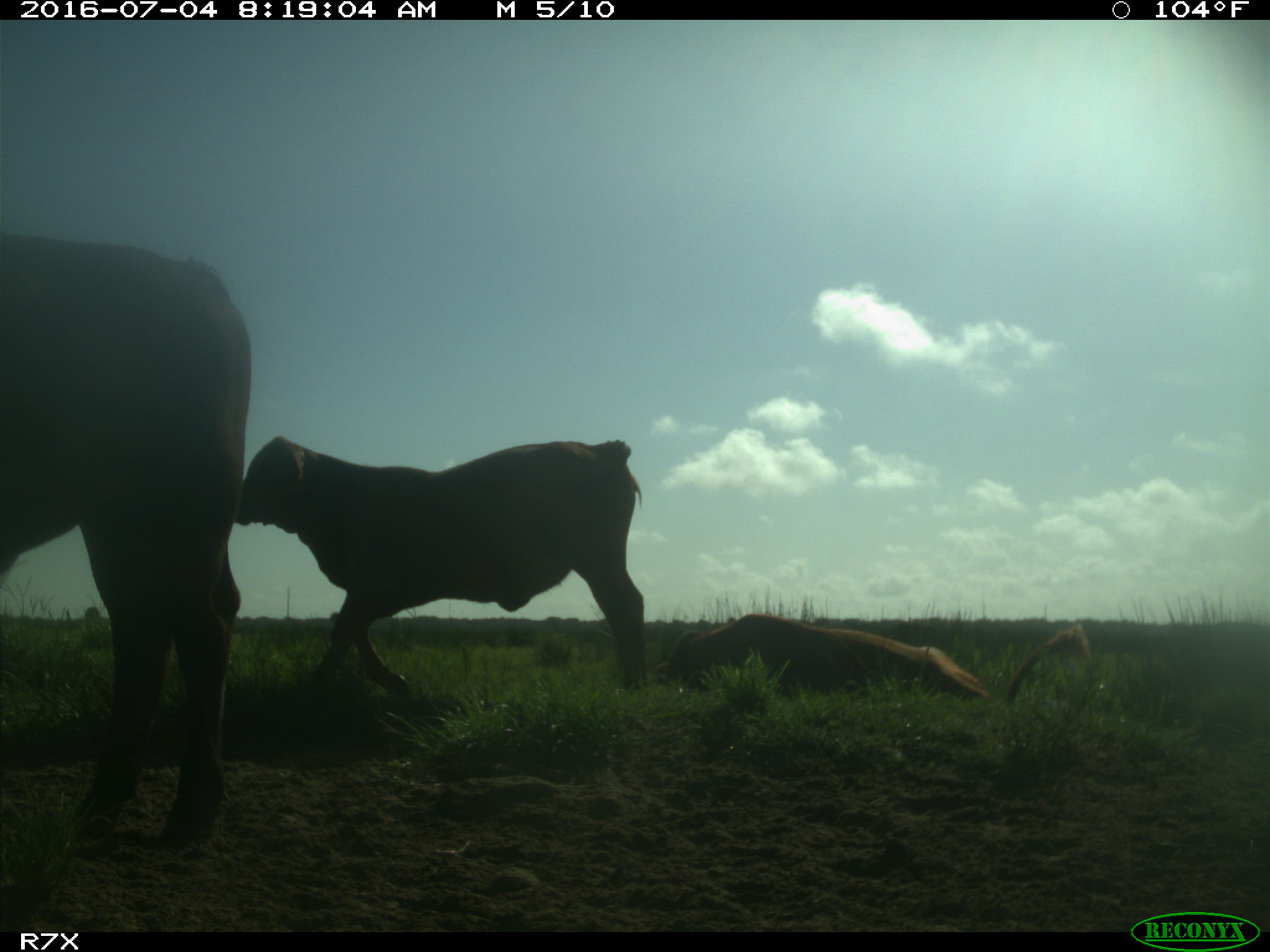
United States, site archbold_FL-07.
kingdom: Animalia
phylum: Chordata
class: Mammalia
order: Artiodactyla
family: Bovidae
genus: Bos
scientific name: Bos taurus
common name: domestic cow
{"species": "Bos taurus (domestic cow)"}